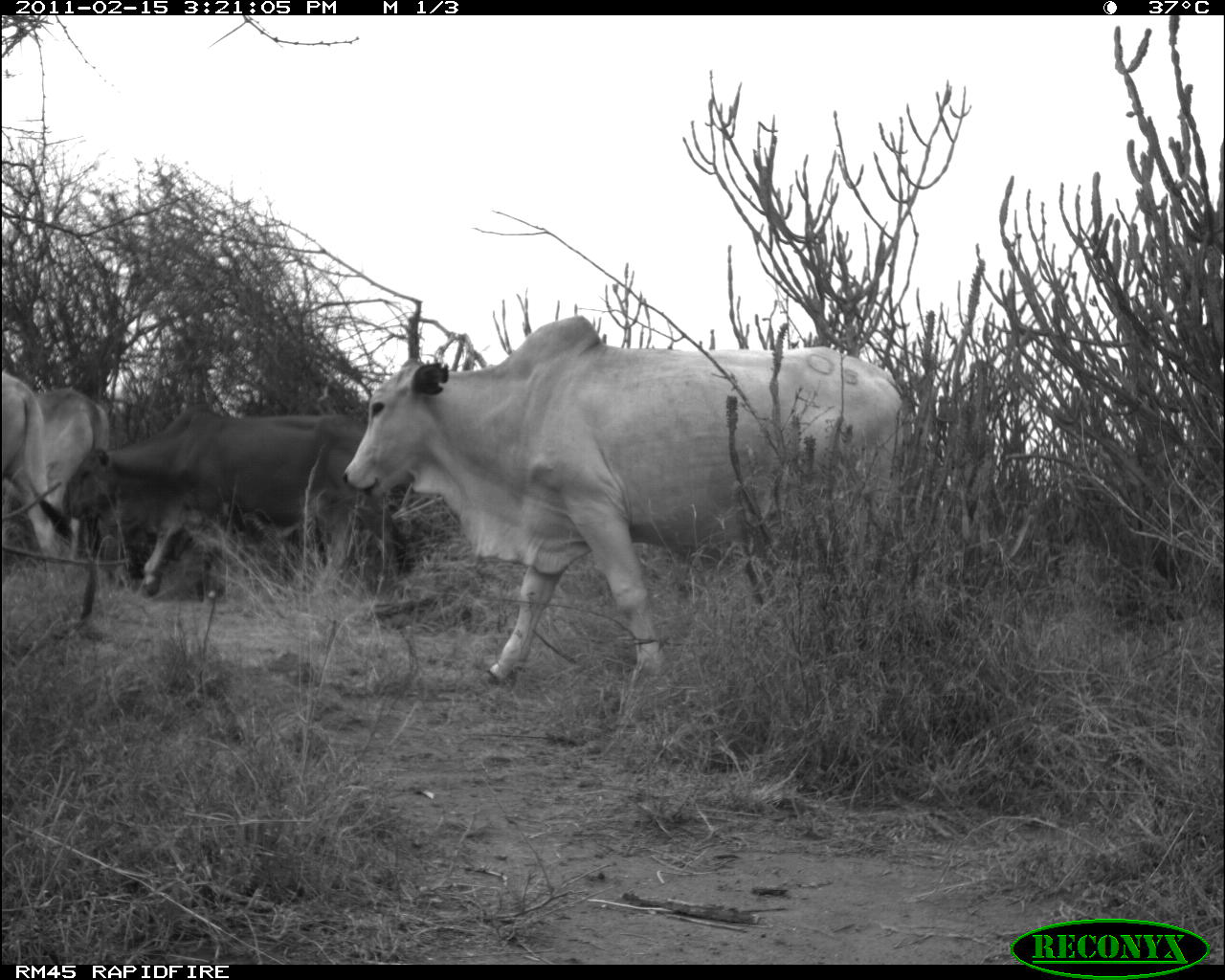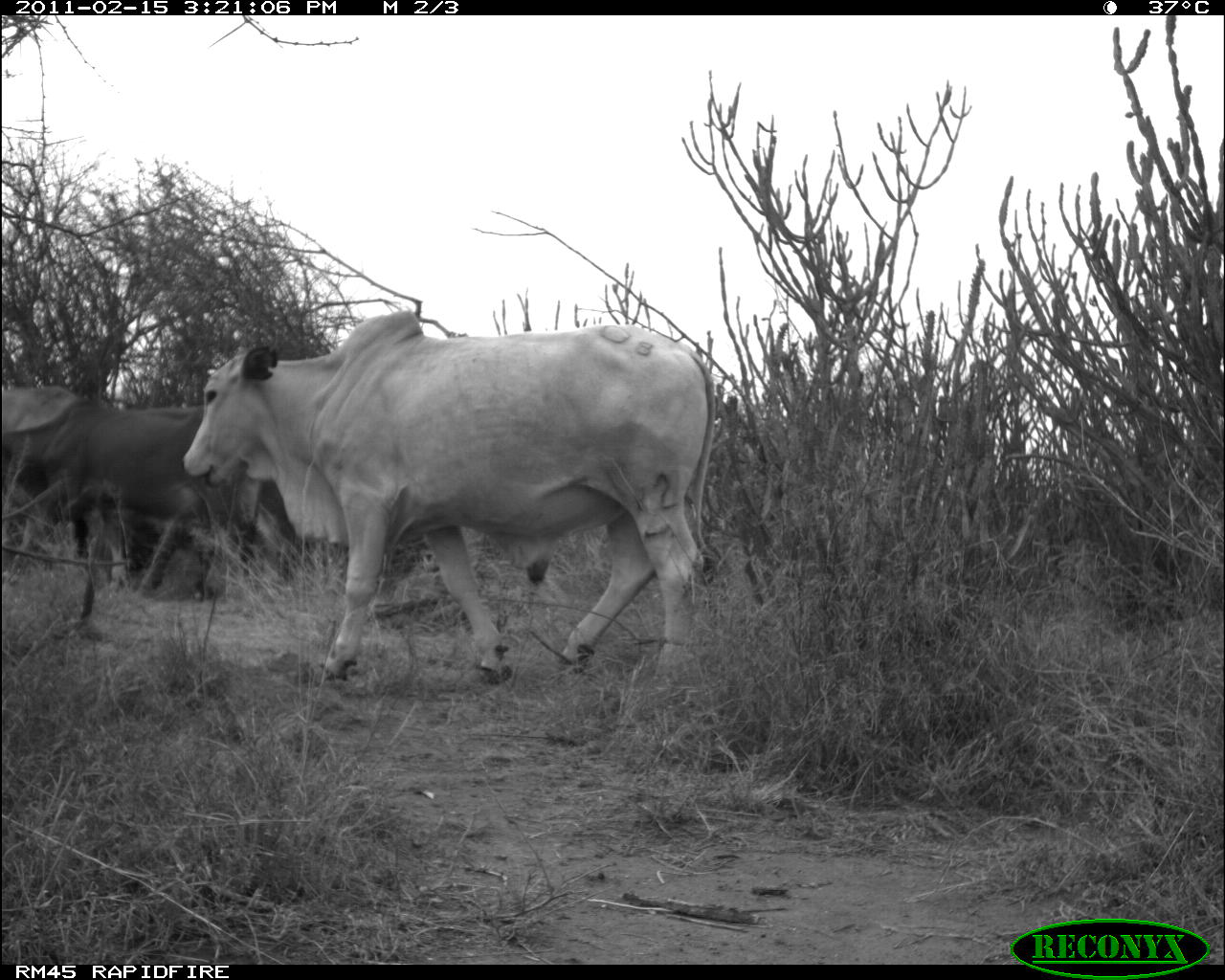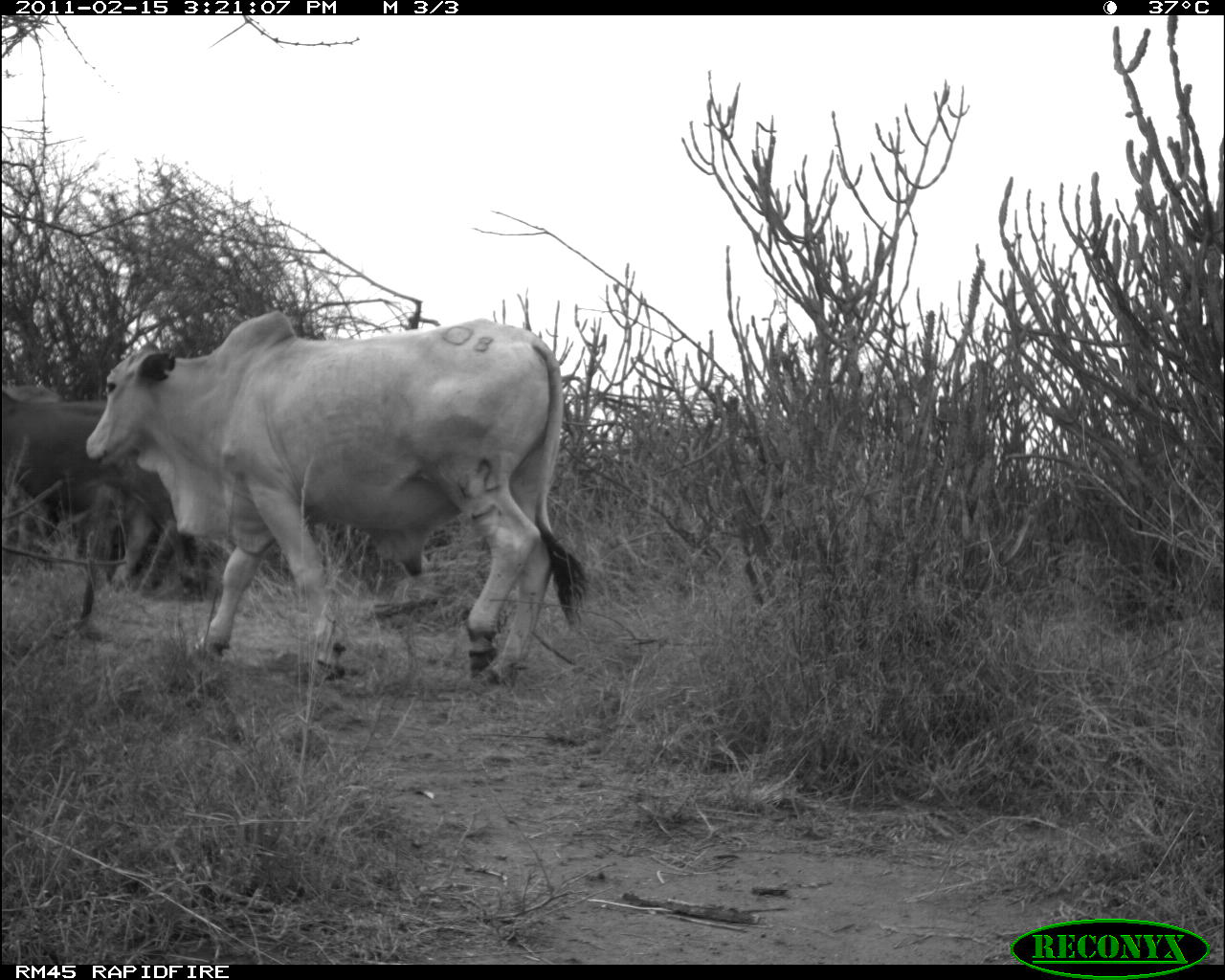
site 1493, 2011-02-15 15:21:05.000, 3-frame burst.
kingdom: Animalia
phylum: Chordata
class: Mammalia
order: Artiodactyla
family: Bovidae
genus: Bos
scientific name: Bos taurus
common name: domestic cattle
Bos taurus (domestic cattle), count 4.